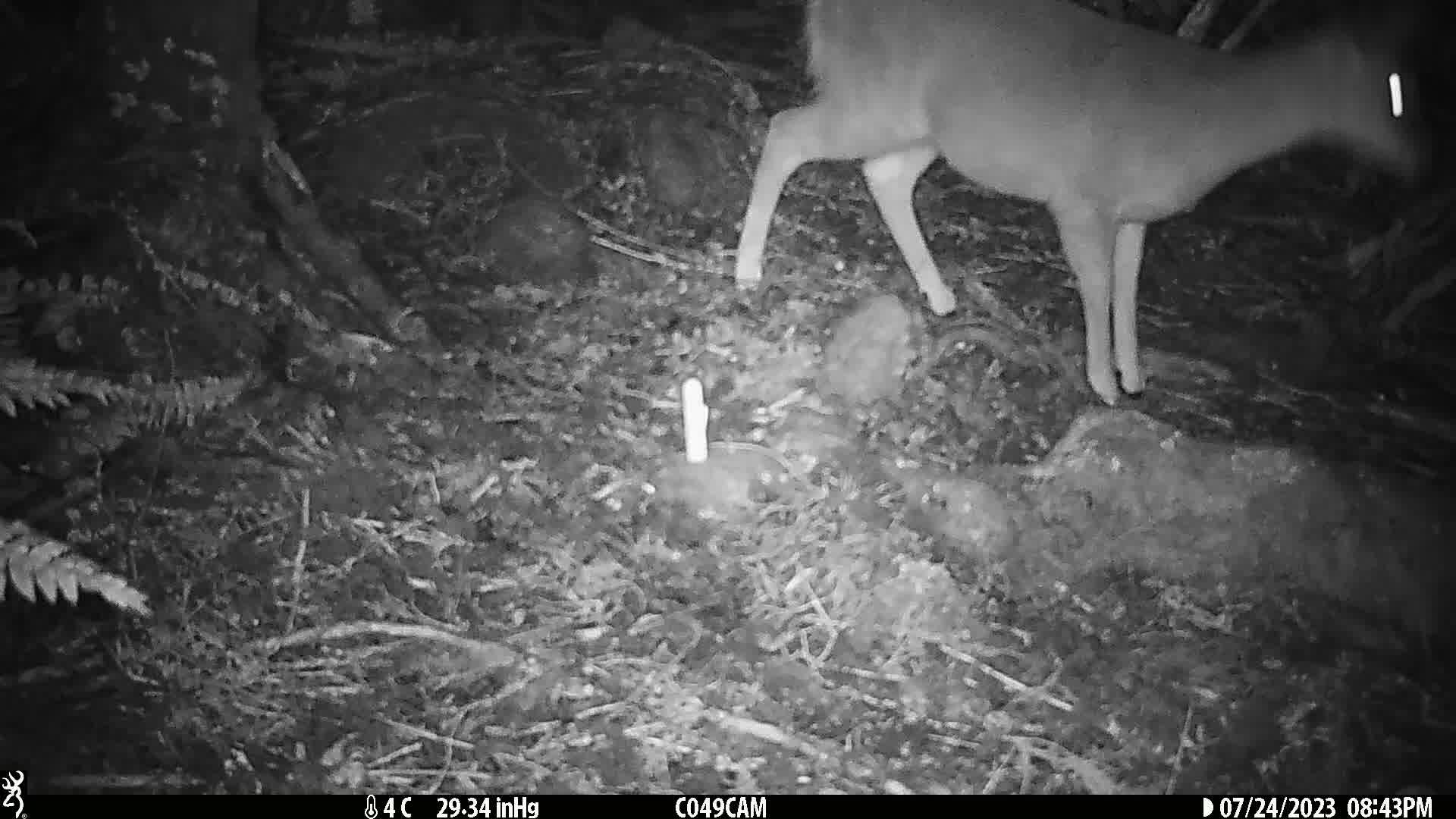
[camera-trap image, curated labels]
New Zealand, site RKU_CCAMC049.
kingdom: Animalia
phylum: Chordata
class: Mammalia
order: Artiodactyla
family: Cervidae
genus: Odocoileus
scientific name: Odocoileus virginianus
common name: white-tailed deer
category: white tailed deer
White tailed deer (white-tailed deer) (Odocoileus virginianus).